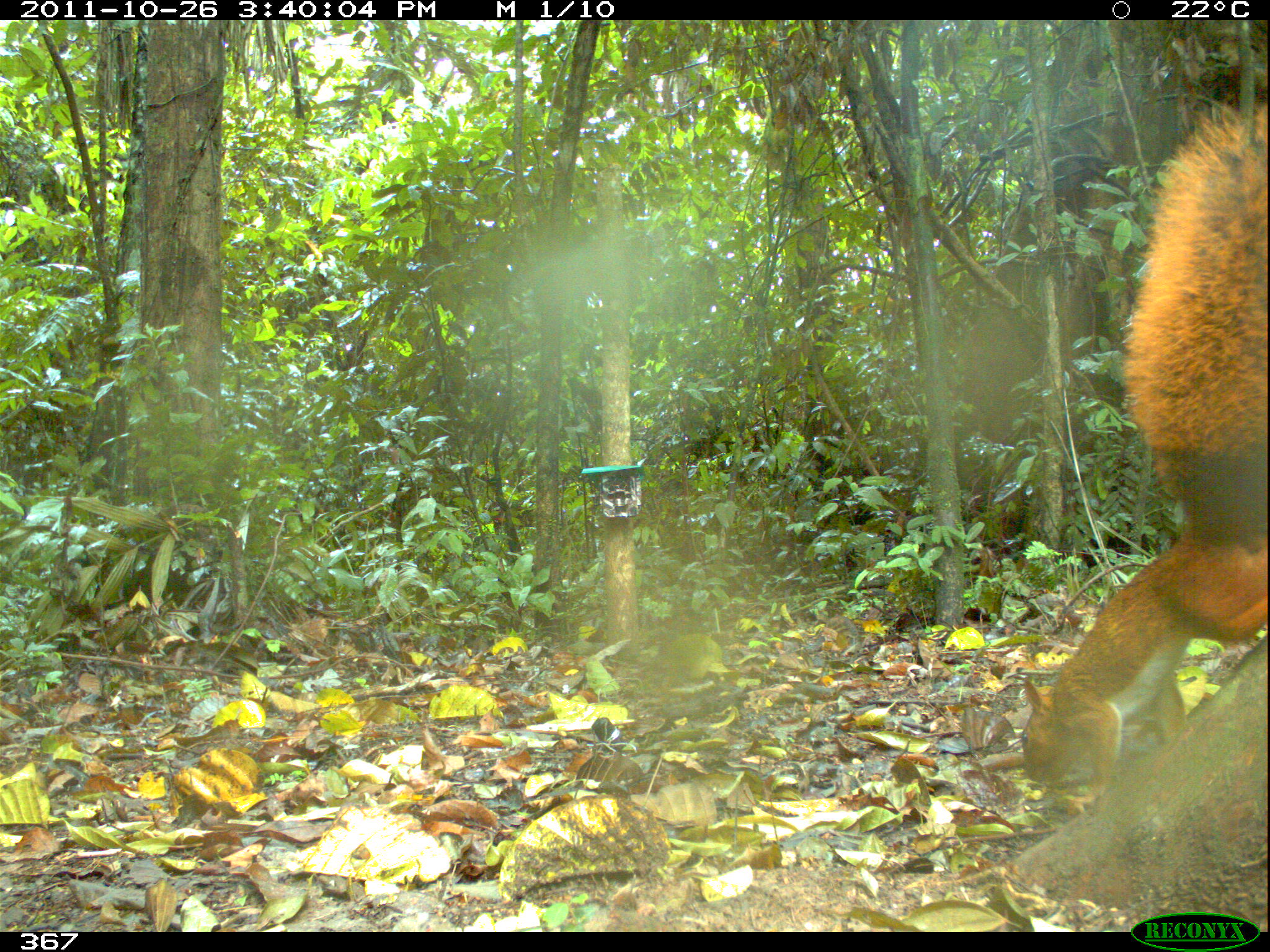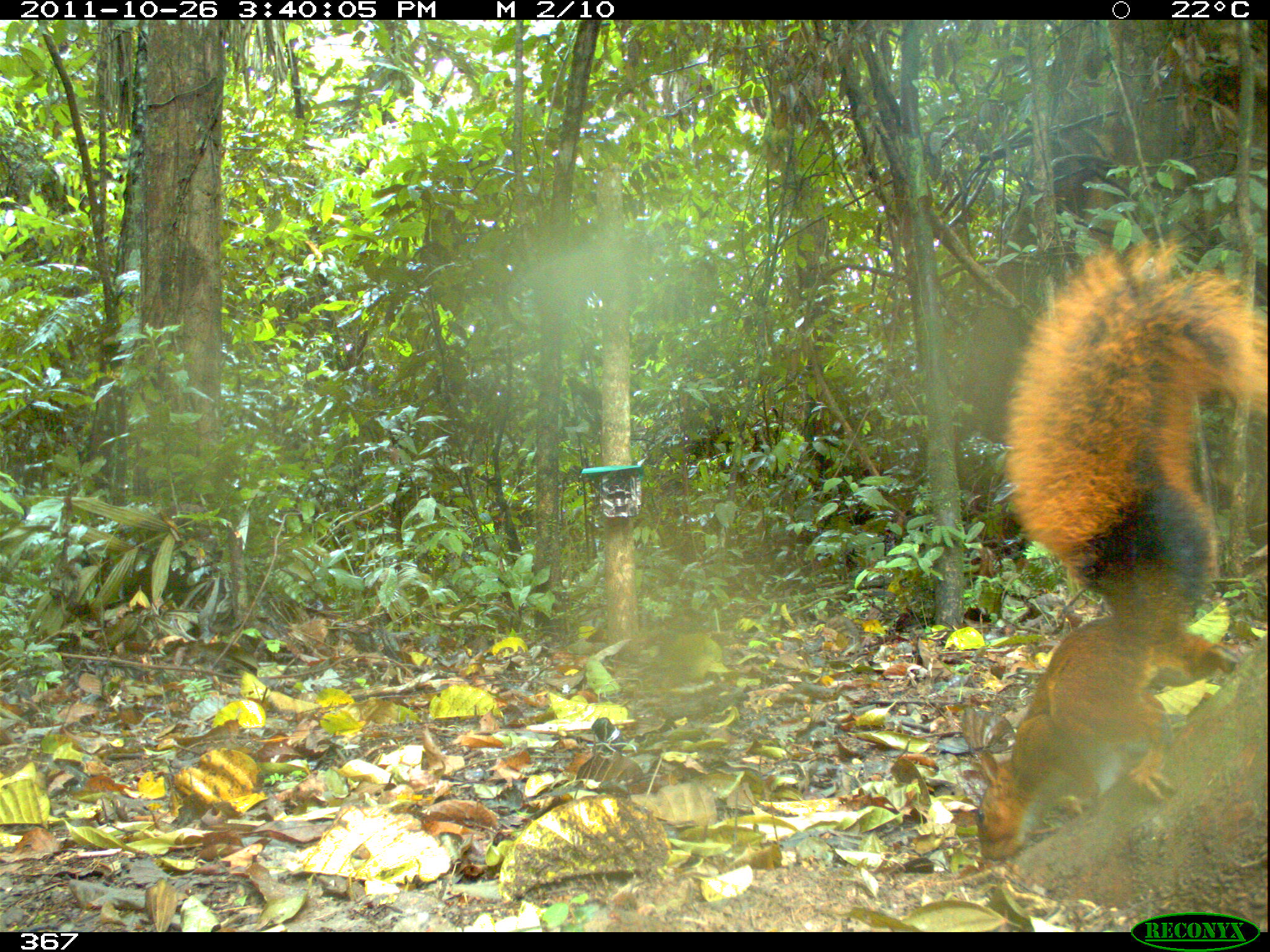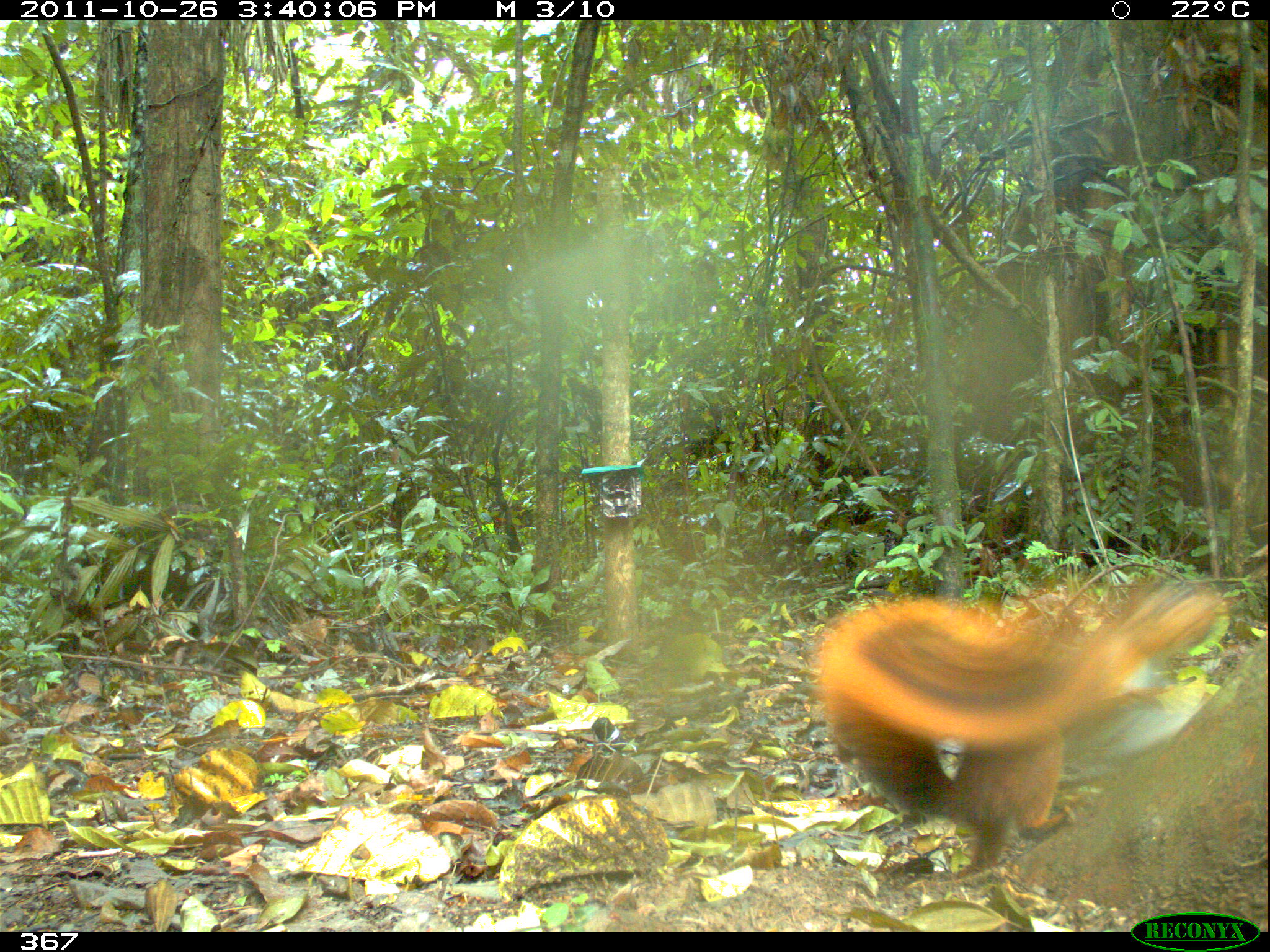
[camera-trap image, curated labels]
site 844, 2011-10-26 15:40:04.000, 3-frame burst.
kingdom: Animalia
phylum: Chordata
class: Mammalia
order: Rodentia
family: Sciuridae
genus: Sciurus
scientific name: Sciurus spadiceus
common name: southern amazon red squirrel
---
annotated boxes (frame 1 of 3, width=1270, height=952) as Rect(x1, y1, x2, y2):
sciurus spadiceus: Rect(1017, 93, 1269, 817)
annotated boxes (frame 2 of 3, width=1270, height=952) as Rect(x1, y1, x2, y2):
sciurus spadiceus: Rect(974, 239, 1266, 859)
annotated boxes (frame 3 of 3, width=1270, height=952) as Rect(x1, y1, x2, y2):
sciurus spadiceus: Rect(812, 577, 1227, 878)